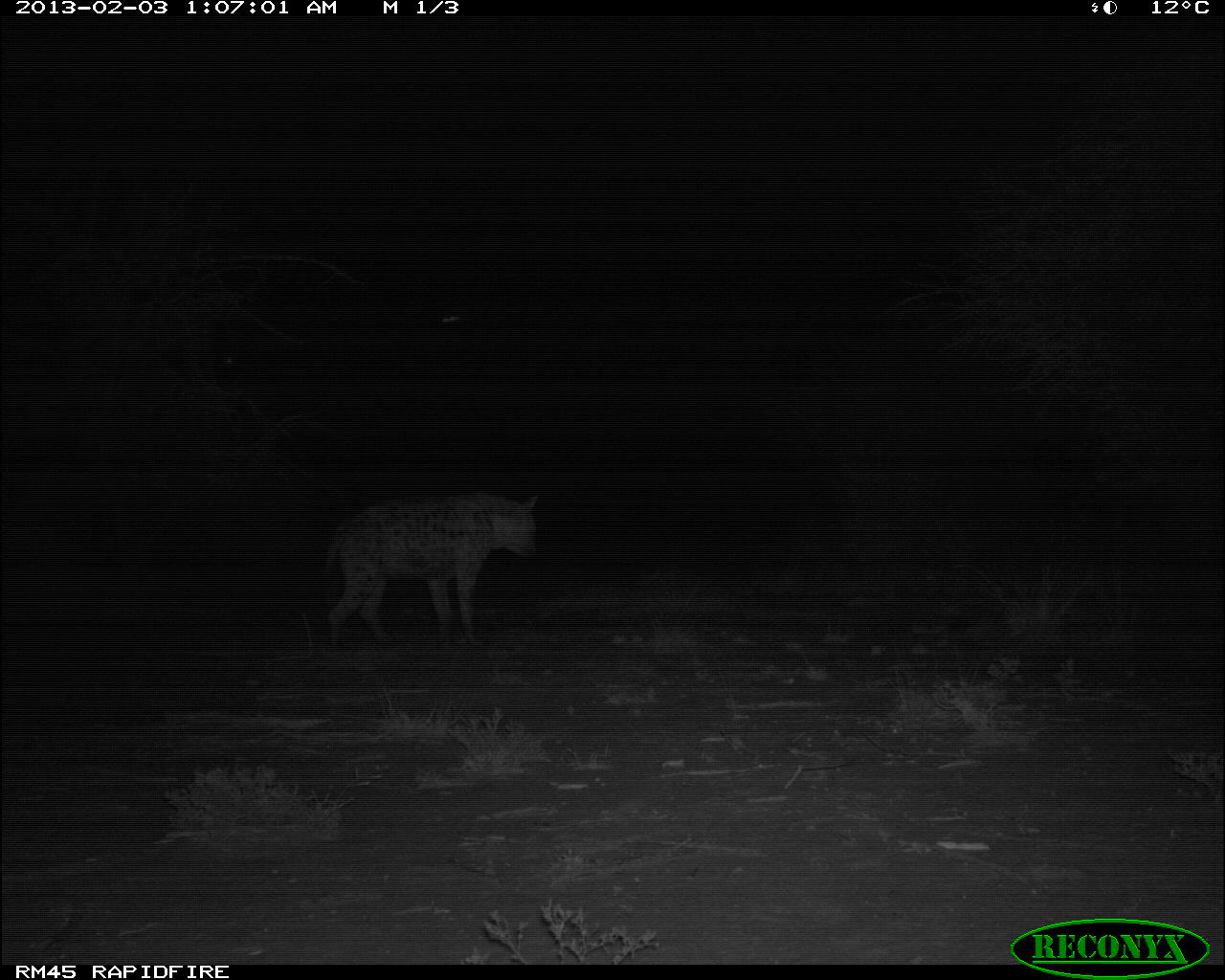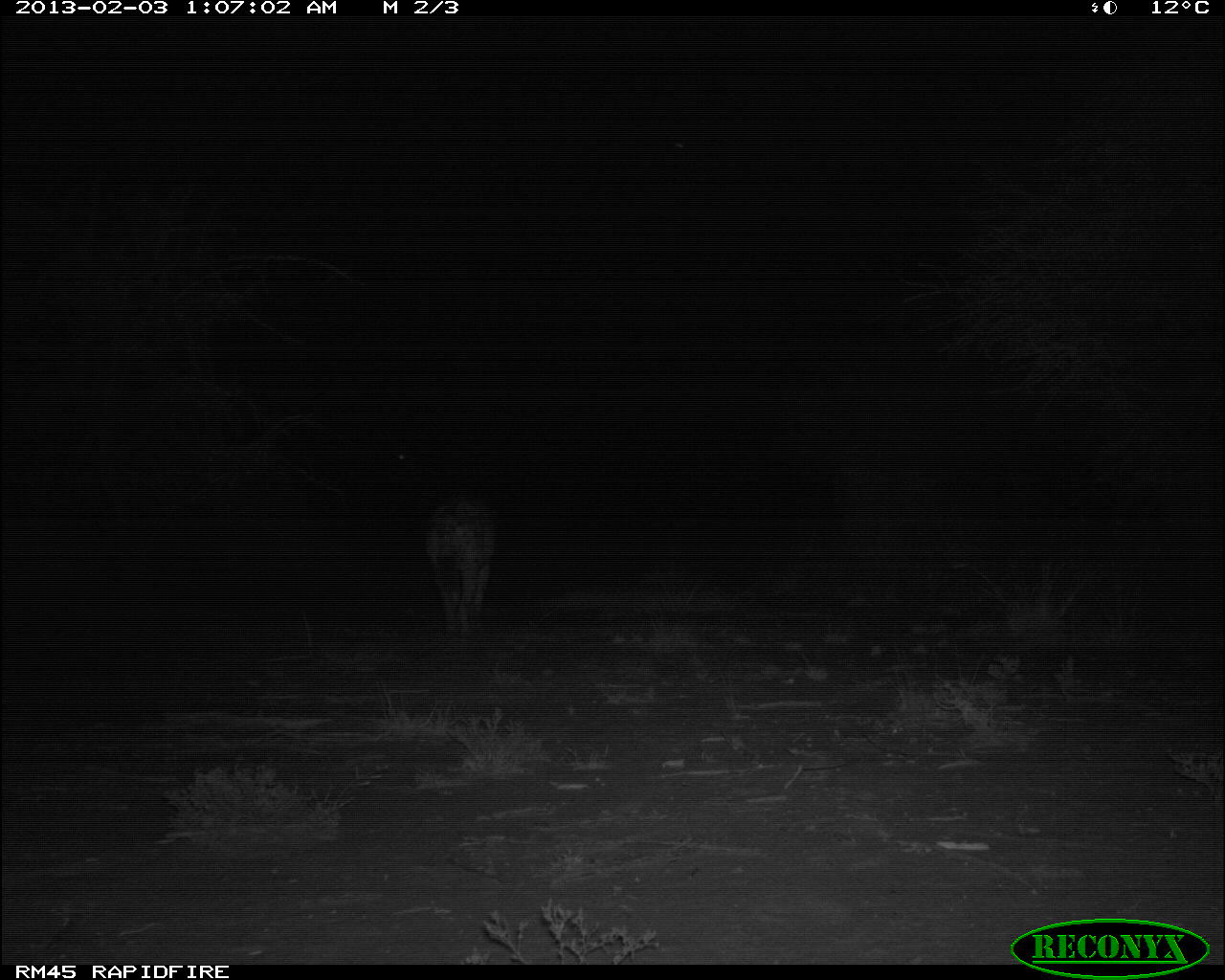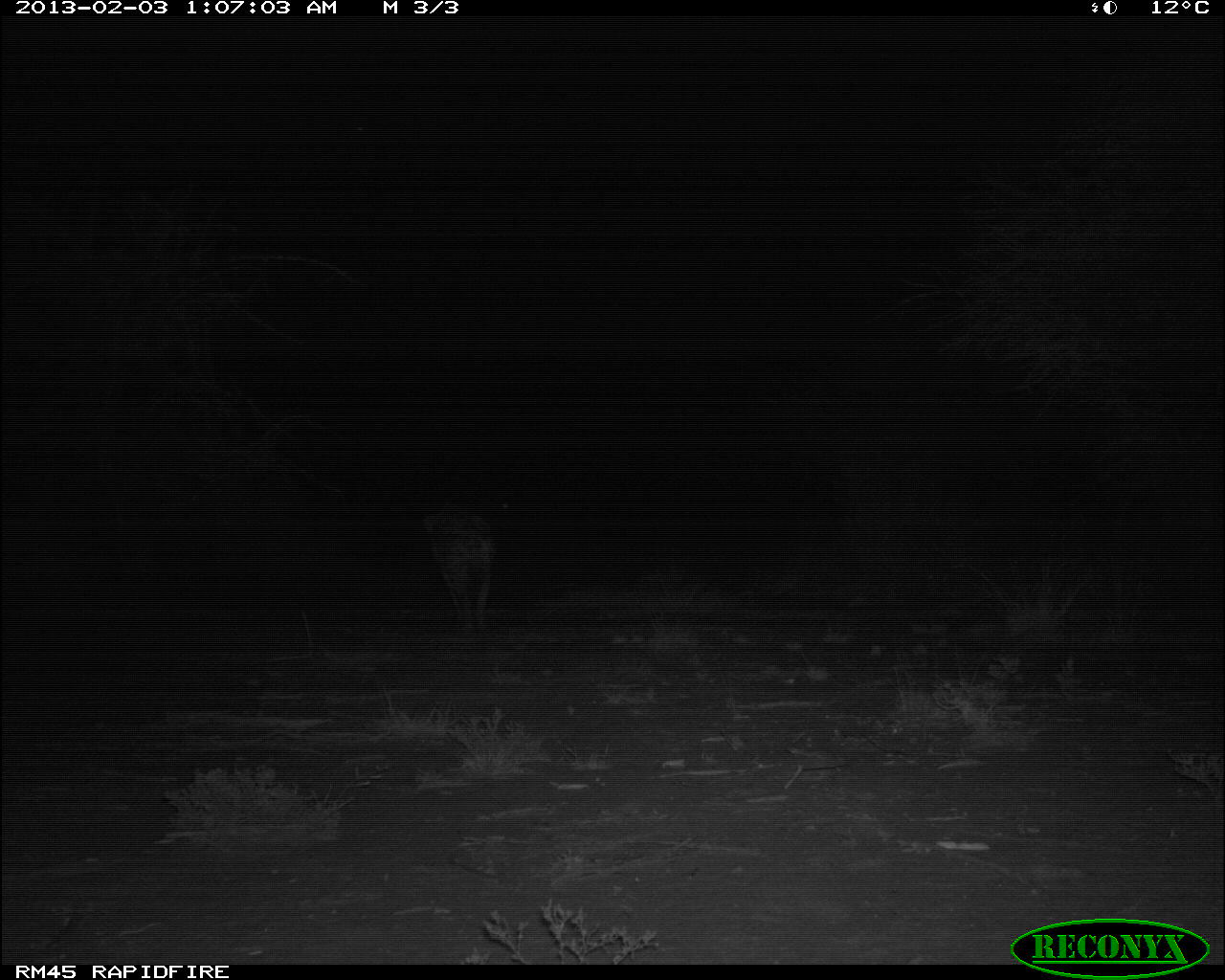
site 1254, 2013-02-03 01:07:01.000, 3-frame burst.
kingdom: Animalia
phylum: Chordata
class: Mammalia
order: Carnivora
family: Hyaenidae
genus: Crocuta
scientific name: Crocuta crocuta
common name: spotted hyena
Crocuta crocuta (spotted hyena), count 1.